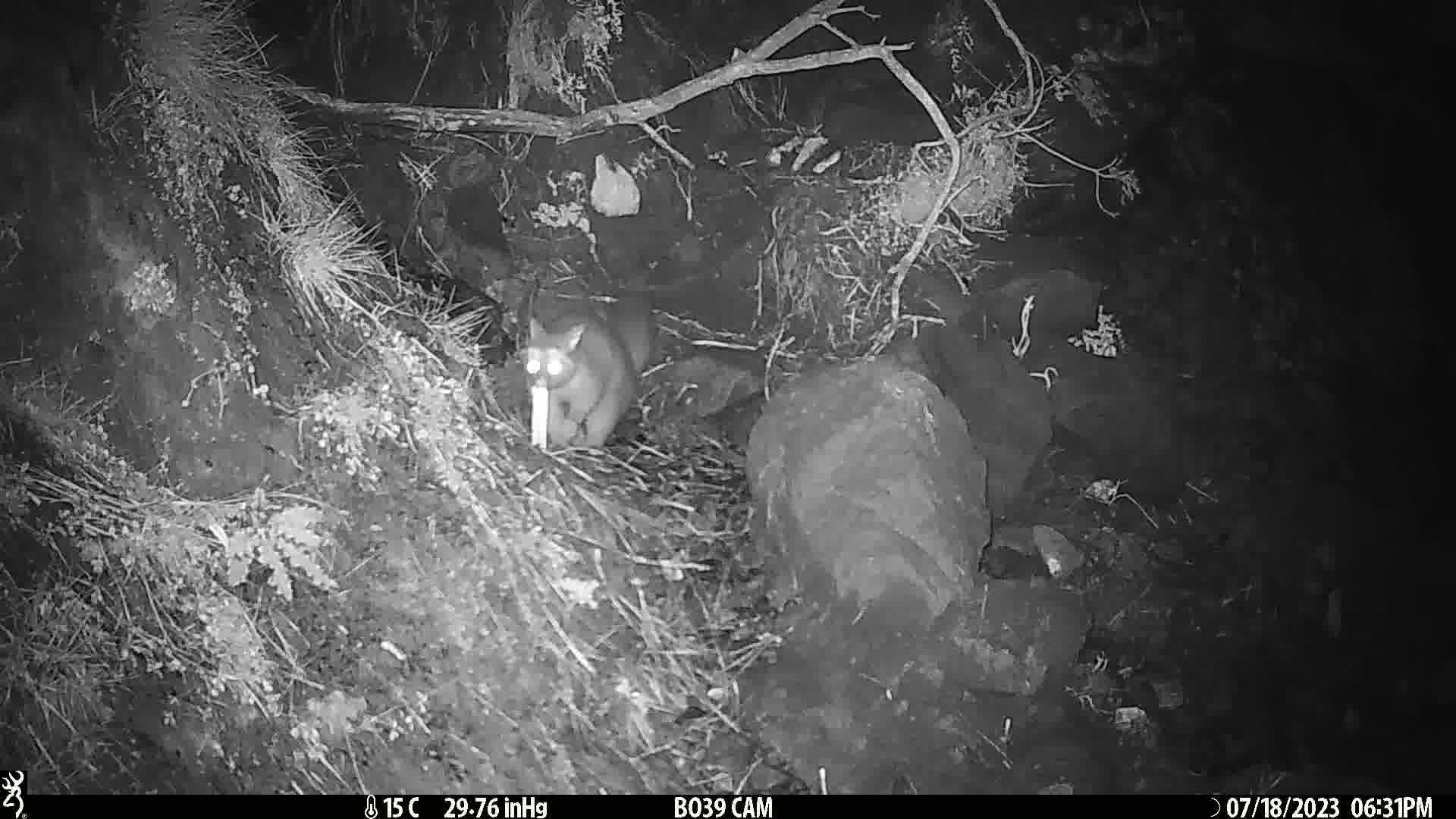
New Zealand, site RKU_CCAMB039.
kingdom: Animalia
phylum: Chordata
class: Mammalia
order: Diprotodontia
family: Phalangeridae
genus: Trichosurus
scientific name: Trichosurus vulpecula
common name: common brushtail possum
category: possum